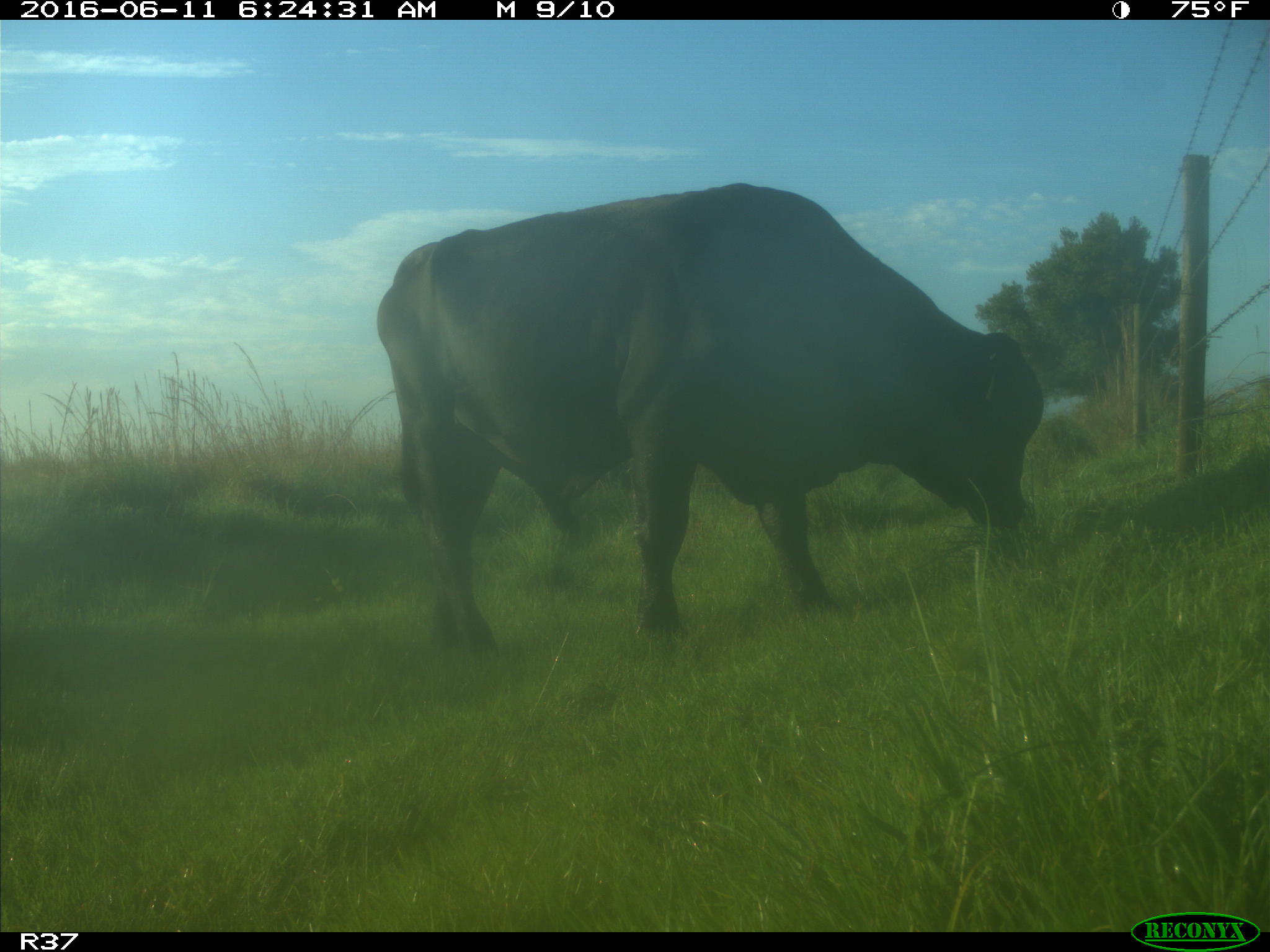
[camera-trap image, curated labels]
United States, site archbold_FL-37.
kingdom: Animalia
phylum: Chordata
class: Mammalia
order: Artiodactyla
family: Bovidae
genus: Bos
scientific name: Bos taurus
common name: domestic cow